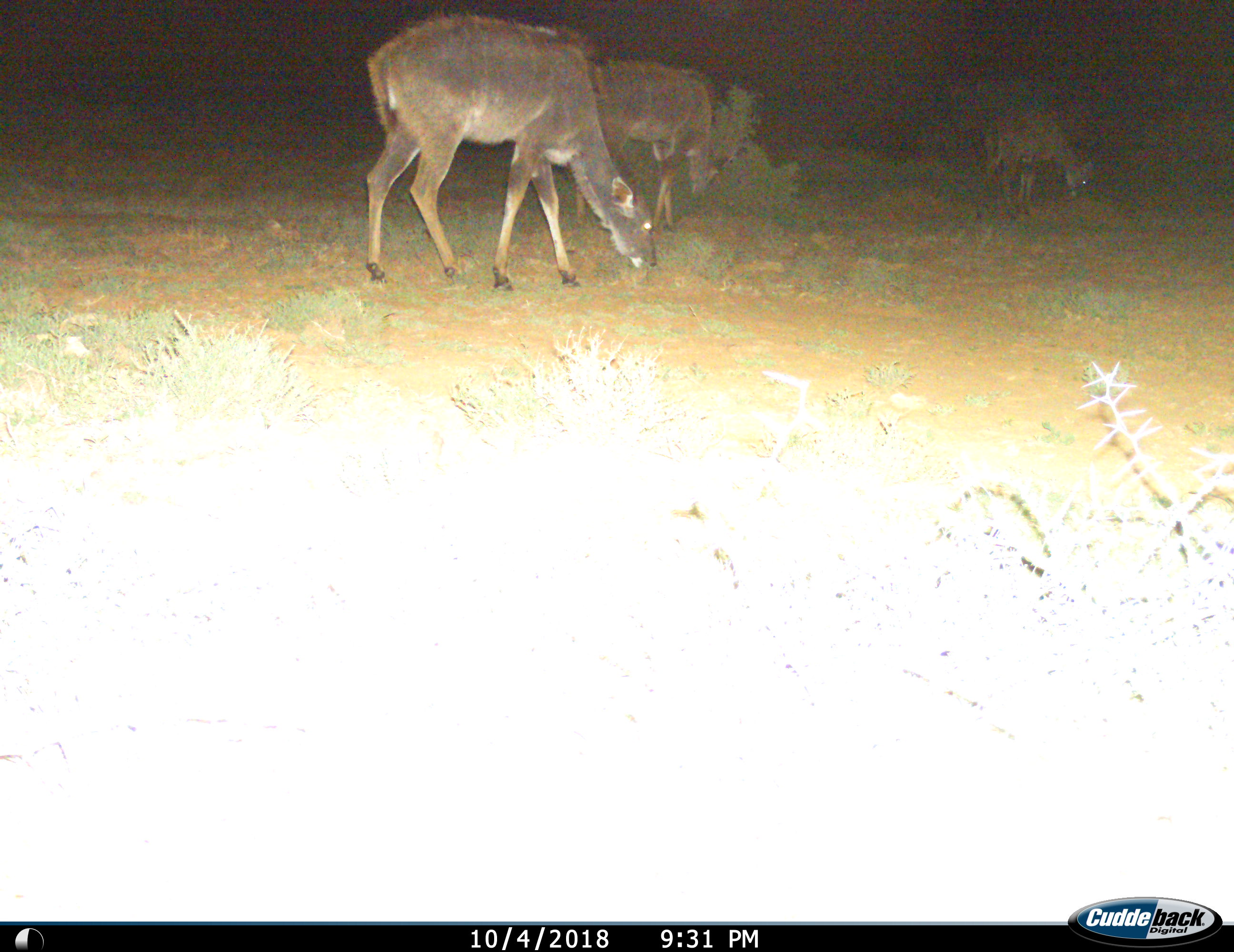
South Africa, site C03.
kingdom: Animalia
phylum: Chordata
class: Mammalia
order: Artiodactyla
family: Bovidae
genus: Tragelaphus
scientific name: Tragelaphus strepsiceros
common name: greater kudu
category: kudu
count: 3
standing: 10%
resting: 0%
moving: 30%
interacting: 0%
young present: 0%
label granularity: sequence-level